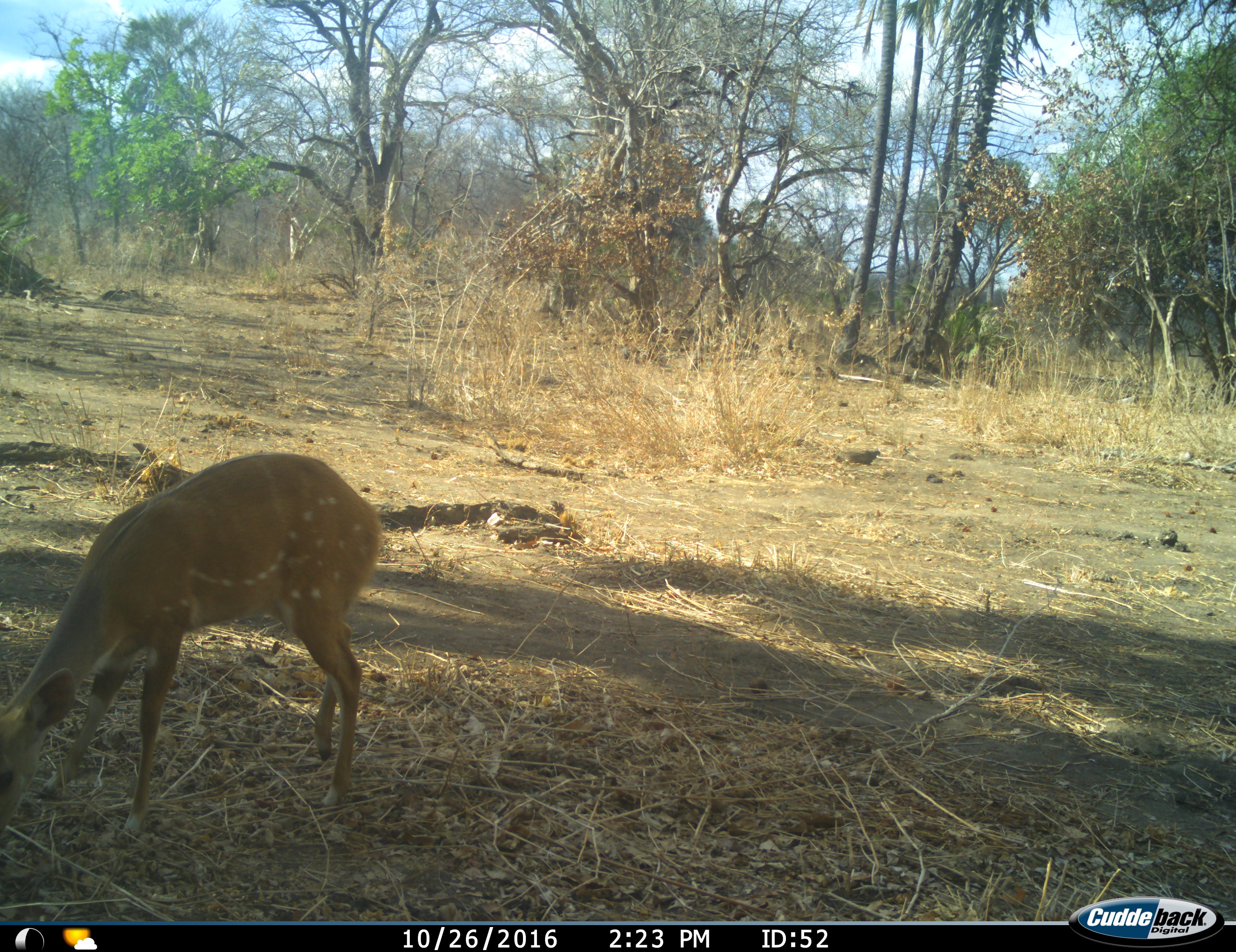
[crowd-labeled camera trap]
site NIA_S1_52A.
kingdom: Animalia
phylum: Chordata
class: Mammalia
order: Artiodactyla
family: Bovidae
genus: Tragelaphus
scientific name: Tragelaphus scriptus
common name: bushbuck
Bushbuck (Tragelaphus scriptus), count 1. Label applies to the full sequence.